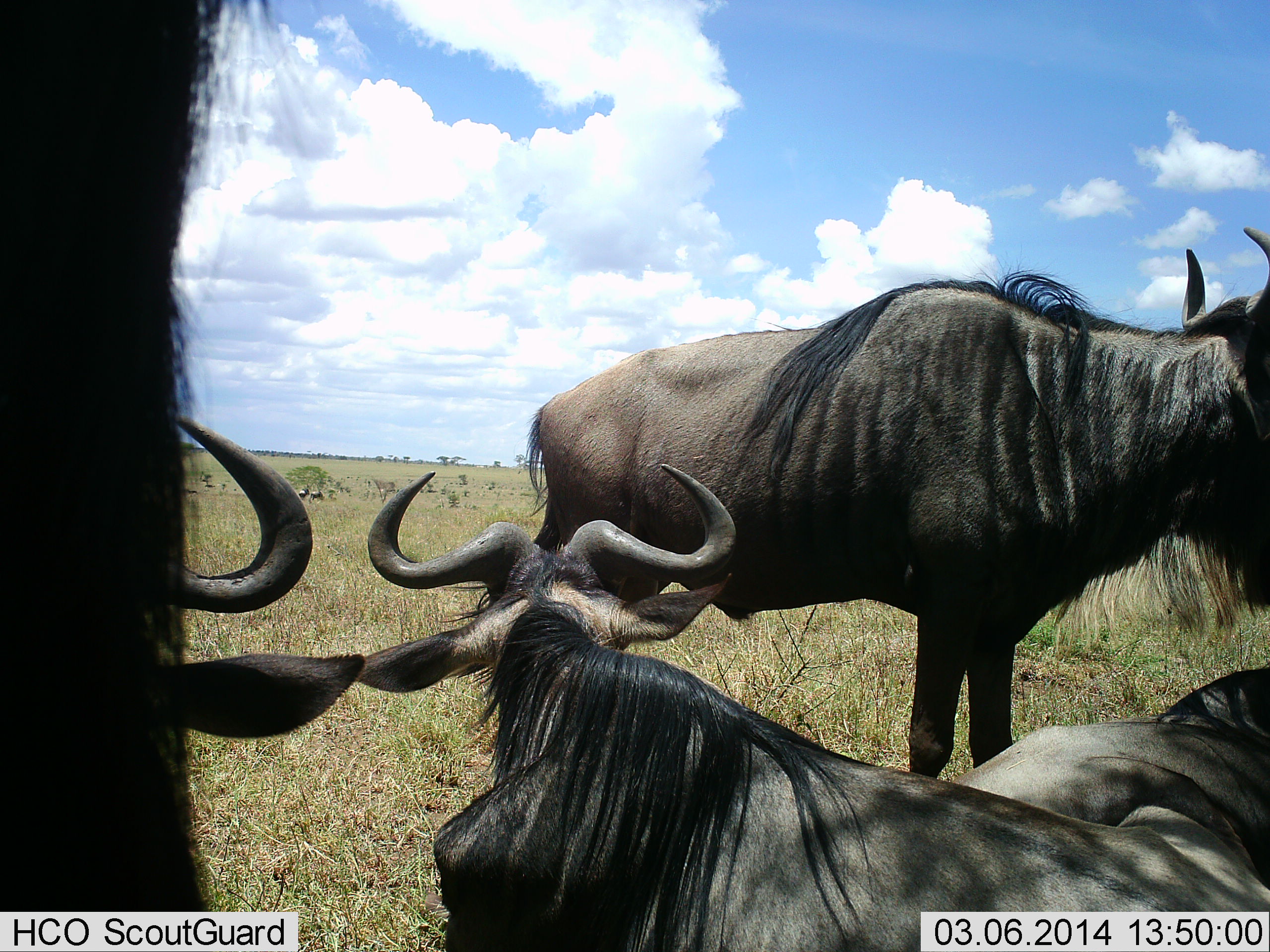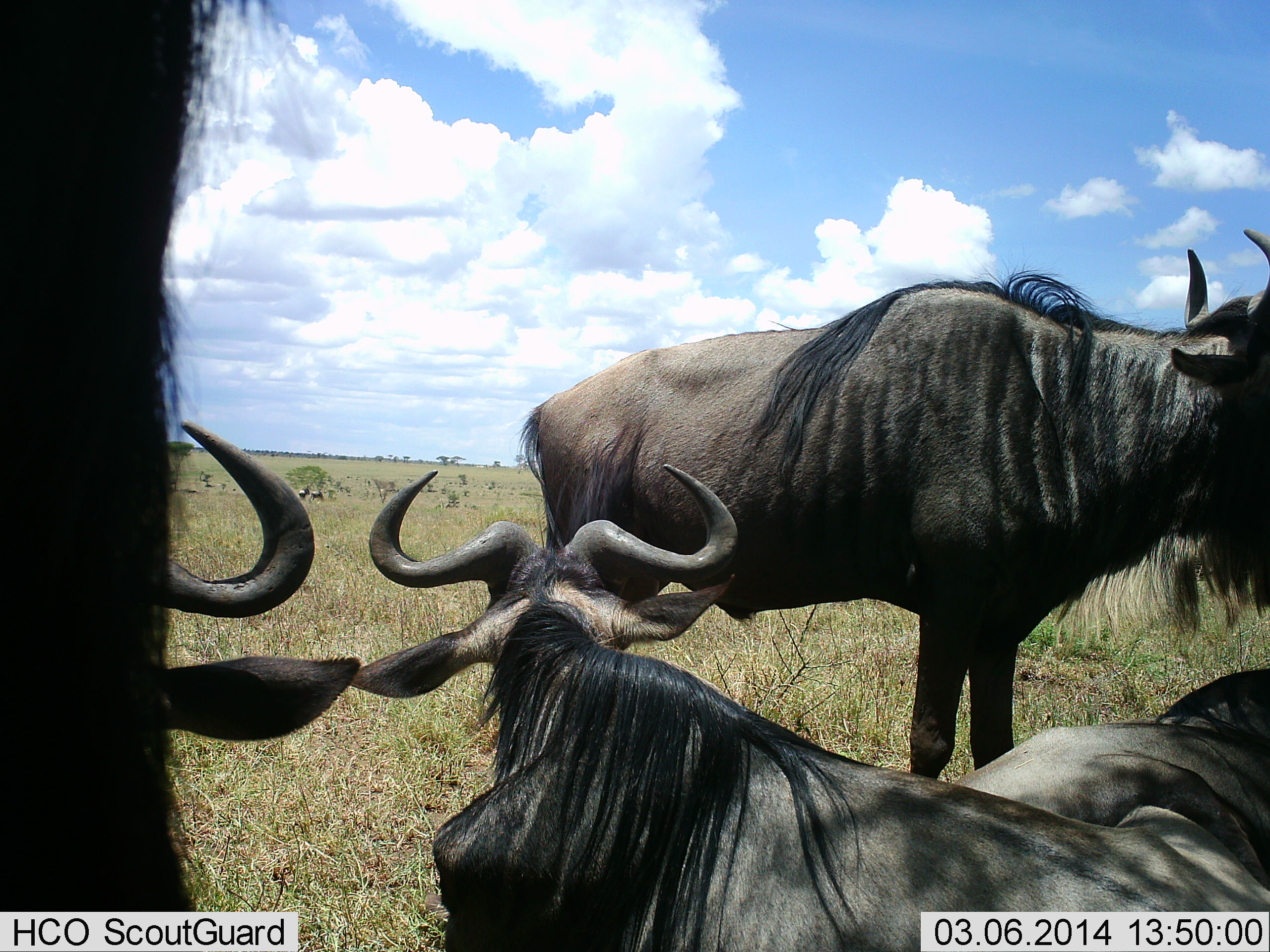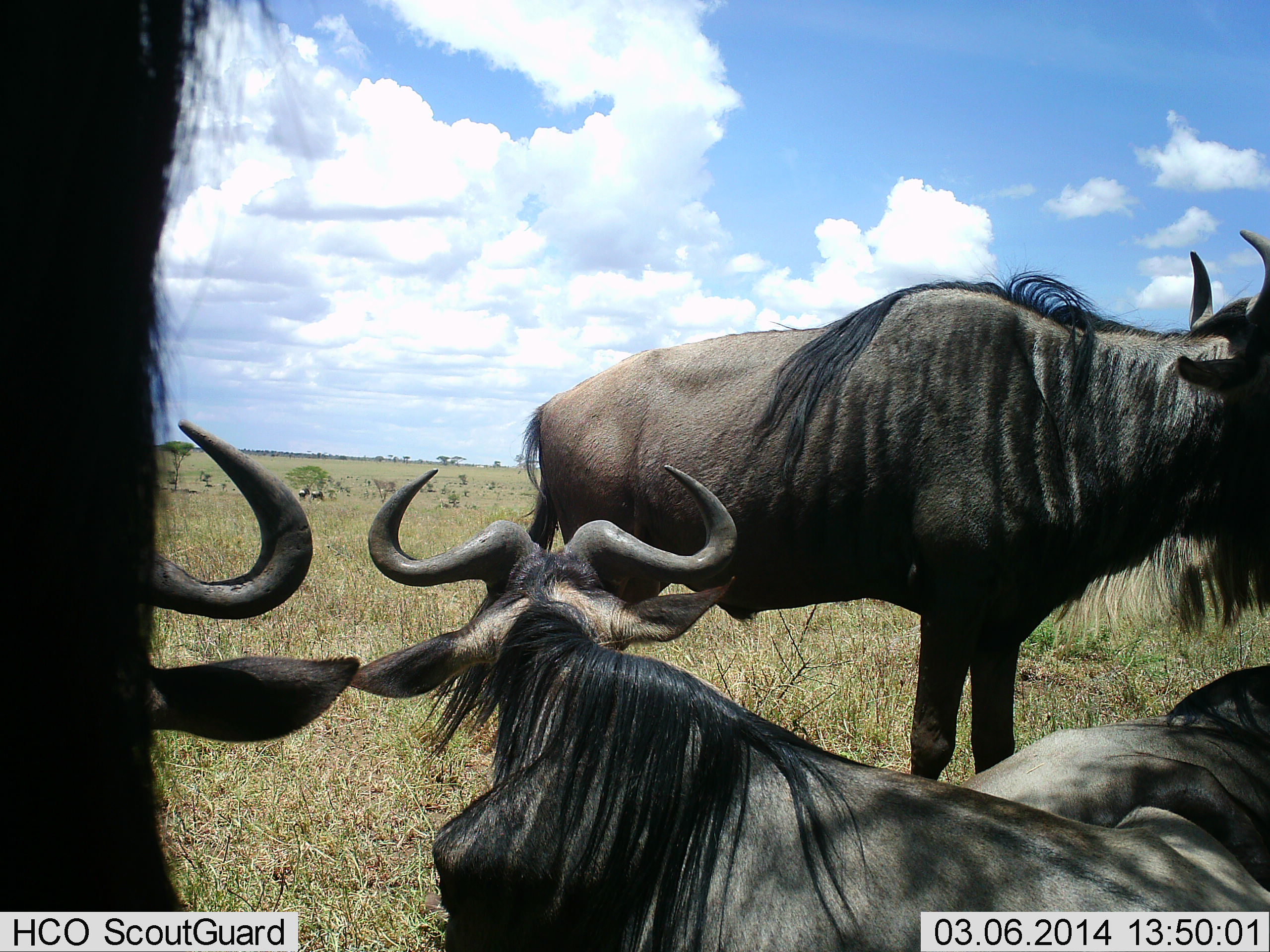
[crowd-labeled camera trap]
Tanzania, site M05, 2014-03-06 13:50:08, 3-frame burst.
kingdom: Animalia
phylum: Chordata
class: Mammalia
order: Artiodactyla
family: Bovidae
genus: Connochaetes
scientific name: Connochaetes taurinus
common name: blue wildebeest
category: wildebeest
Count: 4.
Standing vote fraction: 80%.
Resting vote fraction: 90%.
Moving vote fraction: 10%.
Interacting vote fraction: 0%.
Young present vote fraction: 0%.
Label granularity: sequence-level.